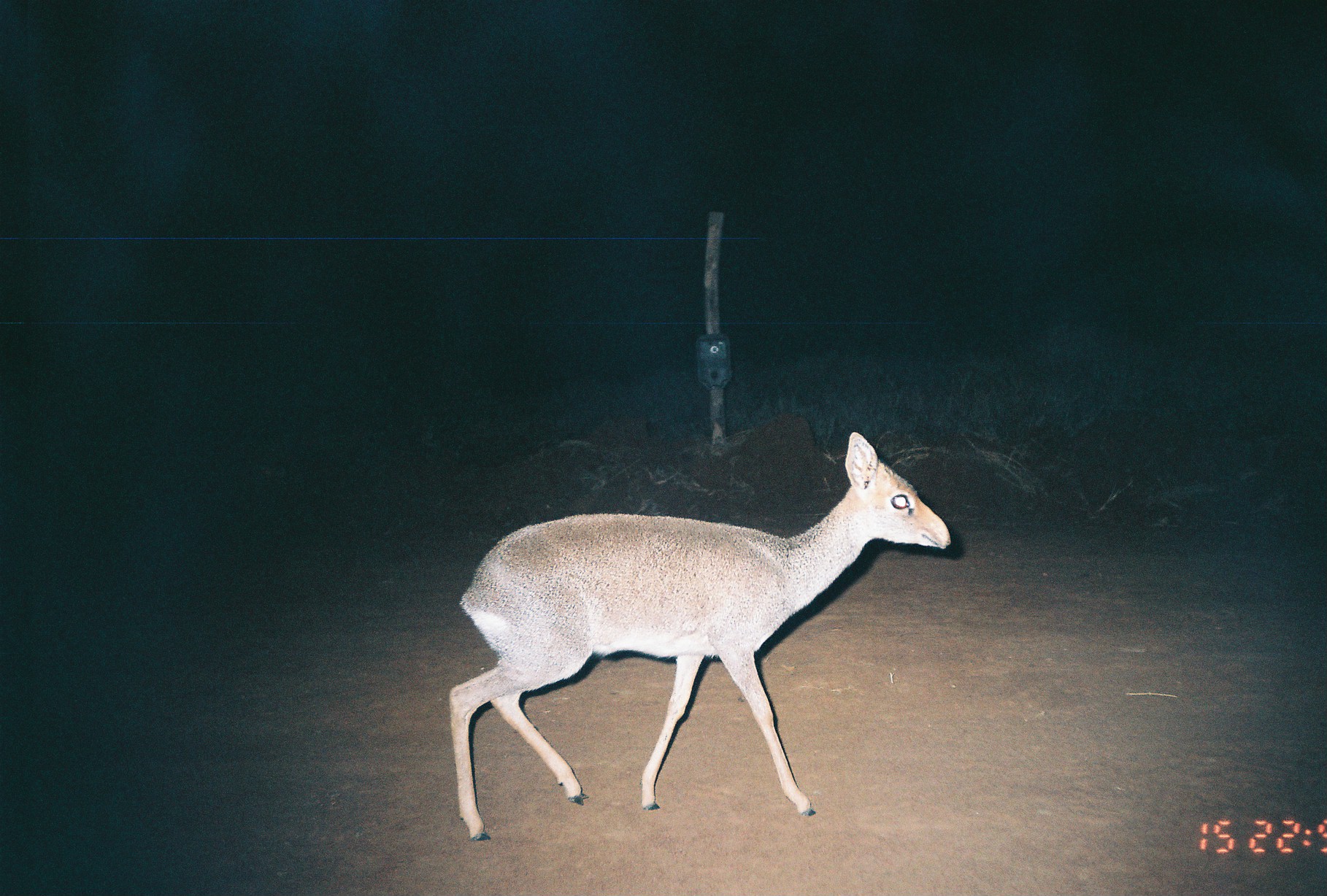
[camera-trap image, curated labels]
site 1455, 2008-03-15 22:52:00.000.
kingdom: Animalia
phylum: Chordata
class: Mammalia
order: Artiodactyla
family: Bovidae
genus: Madoqua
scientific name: Madoqua guentheri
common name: günther's dik-dik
Madoqua guentheri (günther's dik-dik), count 1.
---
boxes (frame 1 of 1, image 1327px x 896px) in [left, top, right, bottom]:
madoqua guentheri: [447, 429, 951, 840]